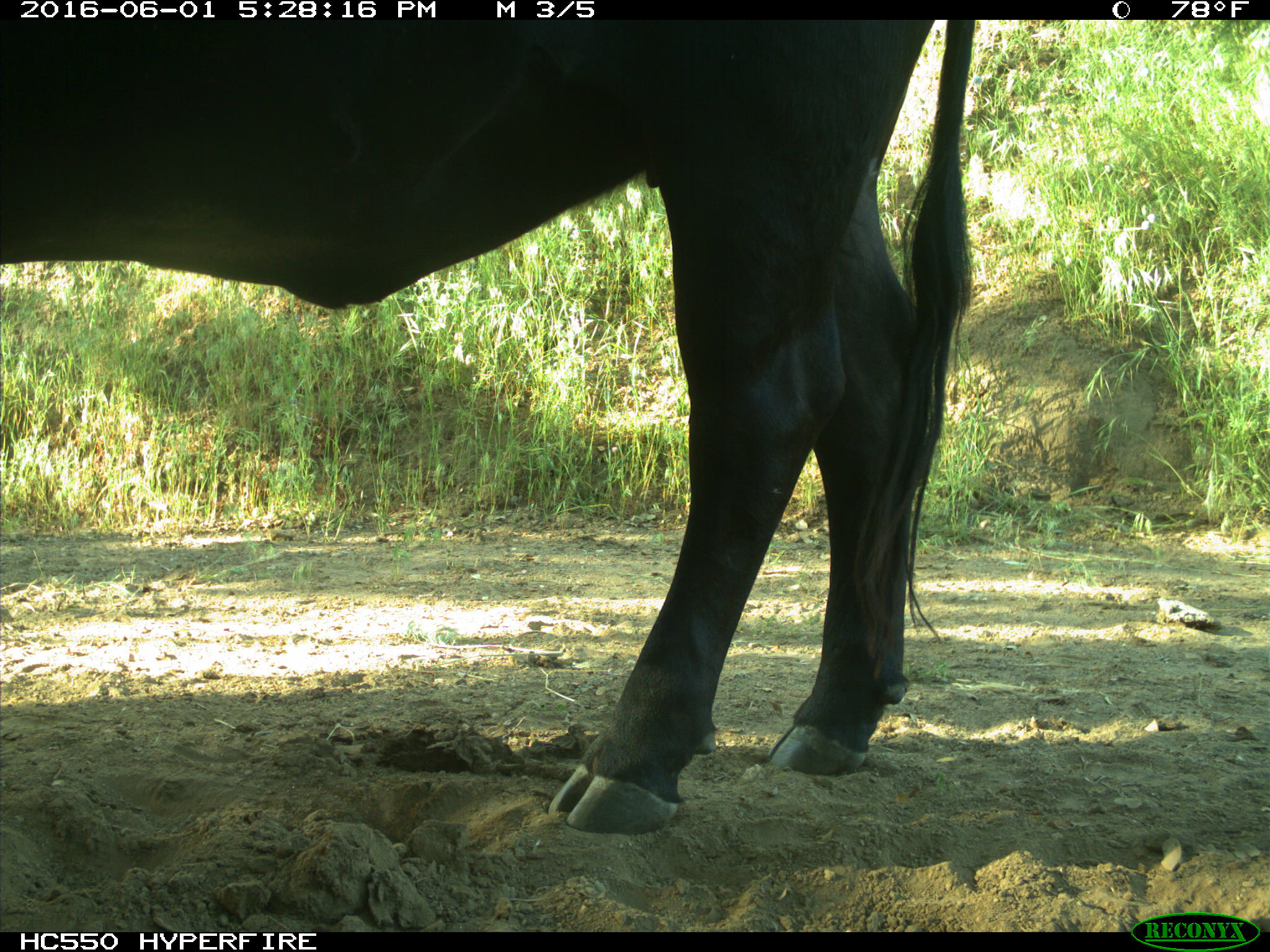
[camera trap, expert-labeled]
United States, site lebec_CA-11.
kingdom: Animalia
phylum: Chordata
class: Mammalia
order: Artiodactyla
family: Bovidae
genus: Bos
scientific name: Bos taurus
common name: domestic cow